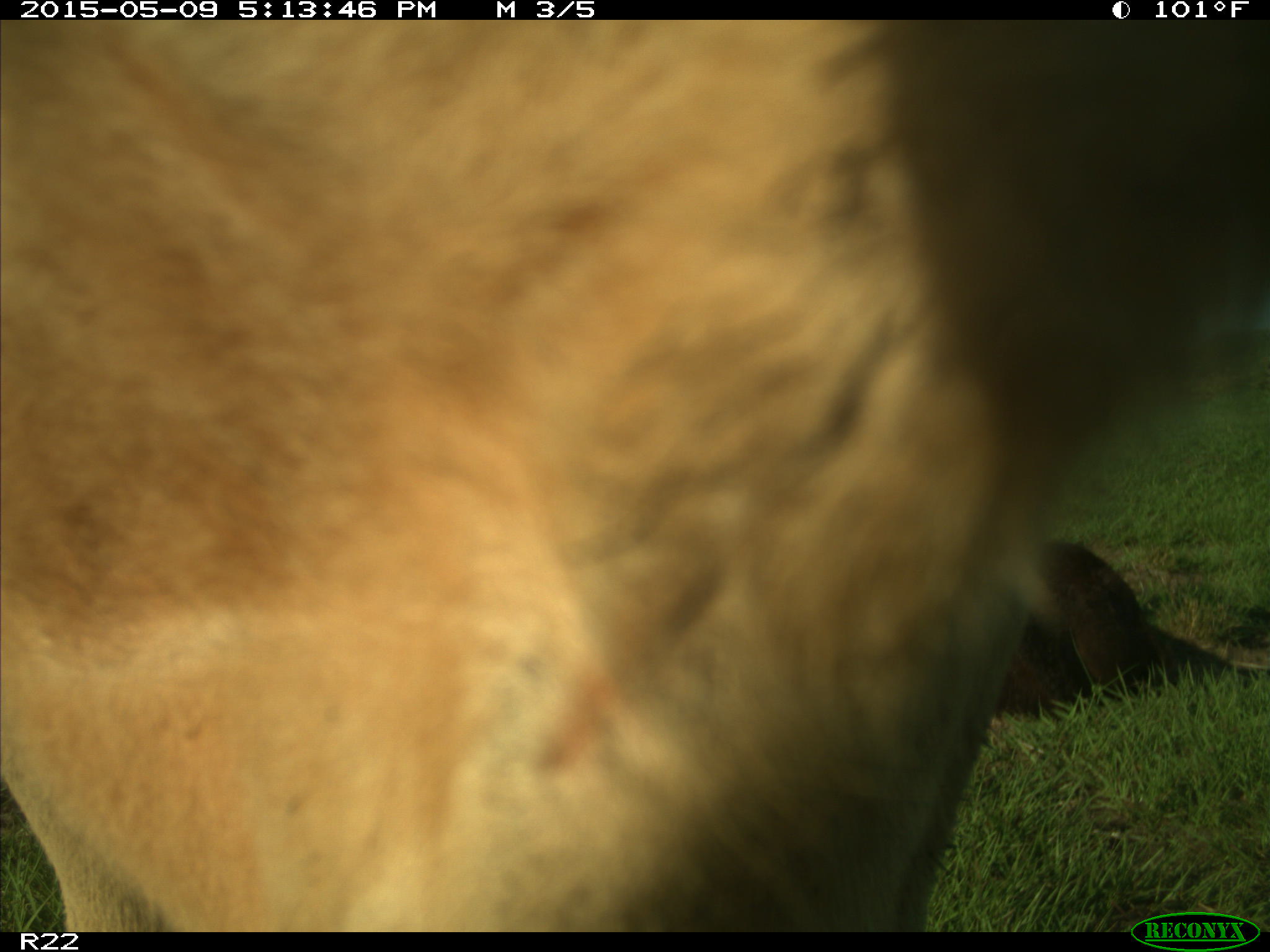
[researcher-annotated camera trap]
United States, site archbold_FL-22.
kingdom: Animalia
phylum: Chordata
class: Mammalia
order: Artiodactyla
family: Bovidae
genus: Bos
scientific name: Bos taurus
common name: domestic cow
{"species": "Bos taurus (domestic cow)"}